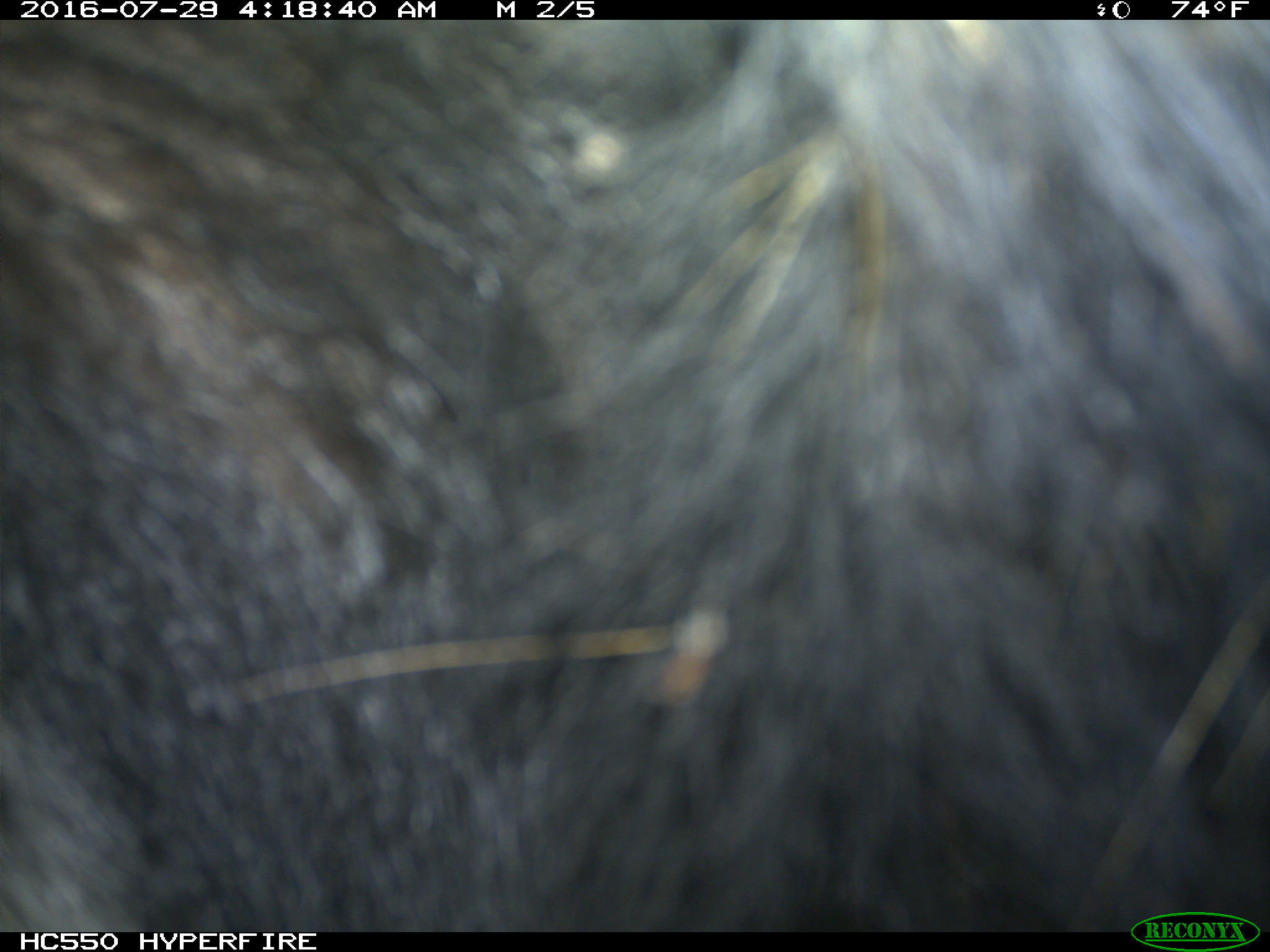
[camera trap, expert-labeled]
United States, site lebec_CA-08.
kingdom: Animalia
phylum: Chordata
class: Mammalia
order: Carnivora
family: Ursidae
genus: Ursus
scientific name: Ursus americanus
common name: american black bear